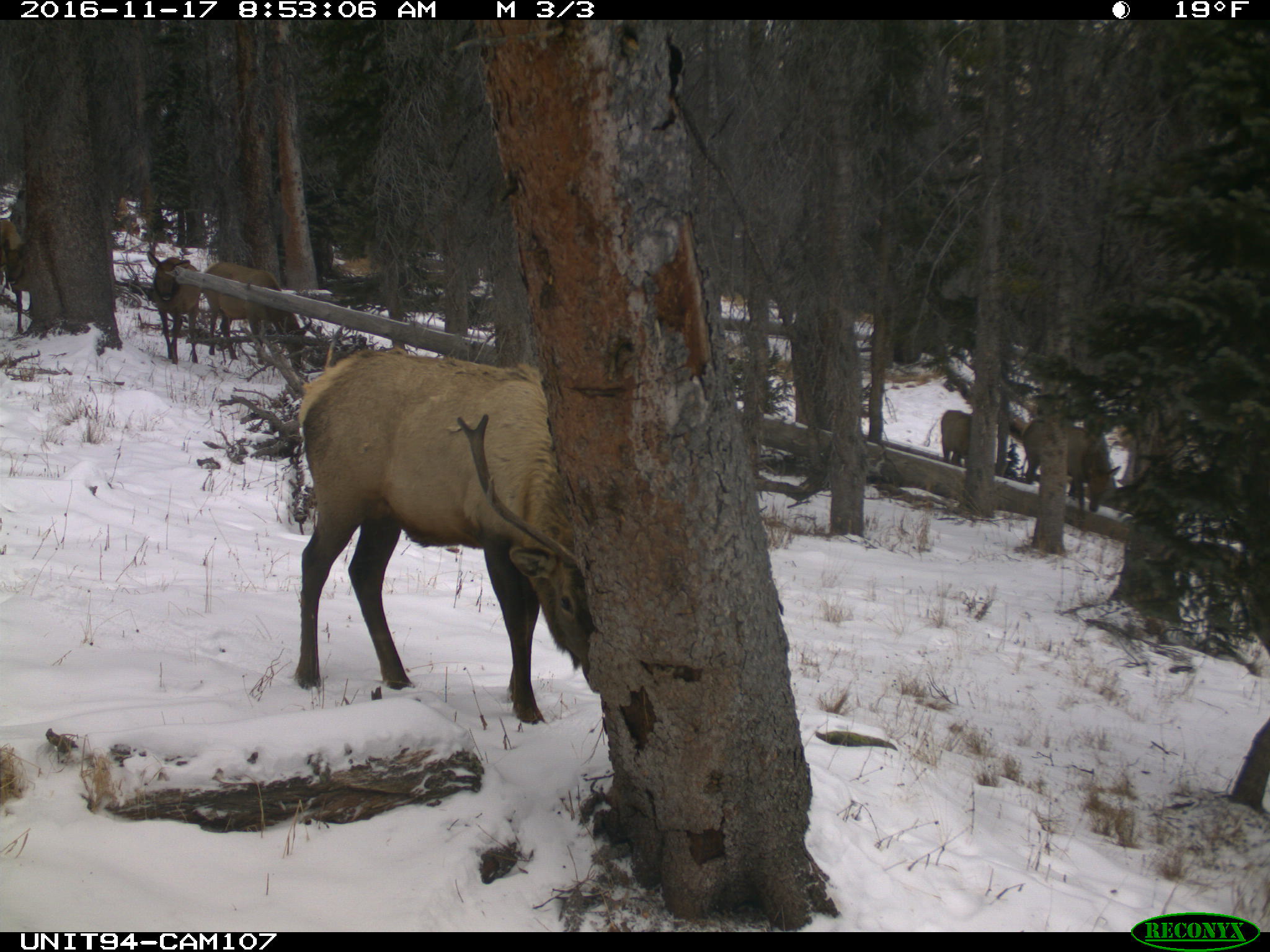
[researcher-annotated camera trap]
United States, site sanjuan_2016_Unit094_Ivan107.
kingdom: Animalia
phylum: Chordata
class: Mammalia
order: Artiodactyla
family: Cervidae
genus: Cervus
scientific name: Cervus elaphus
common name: red deer